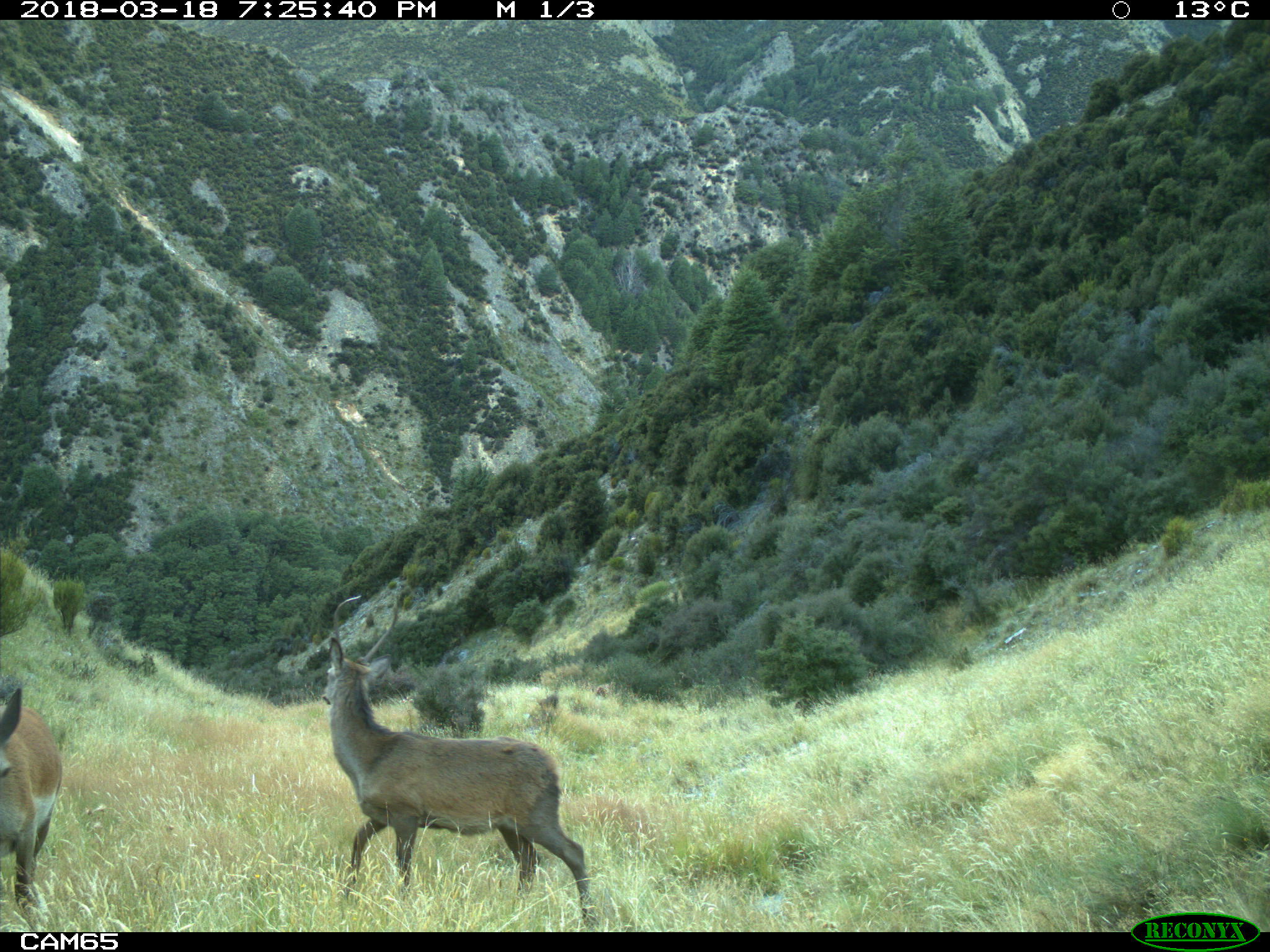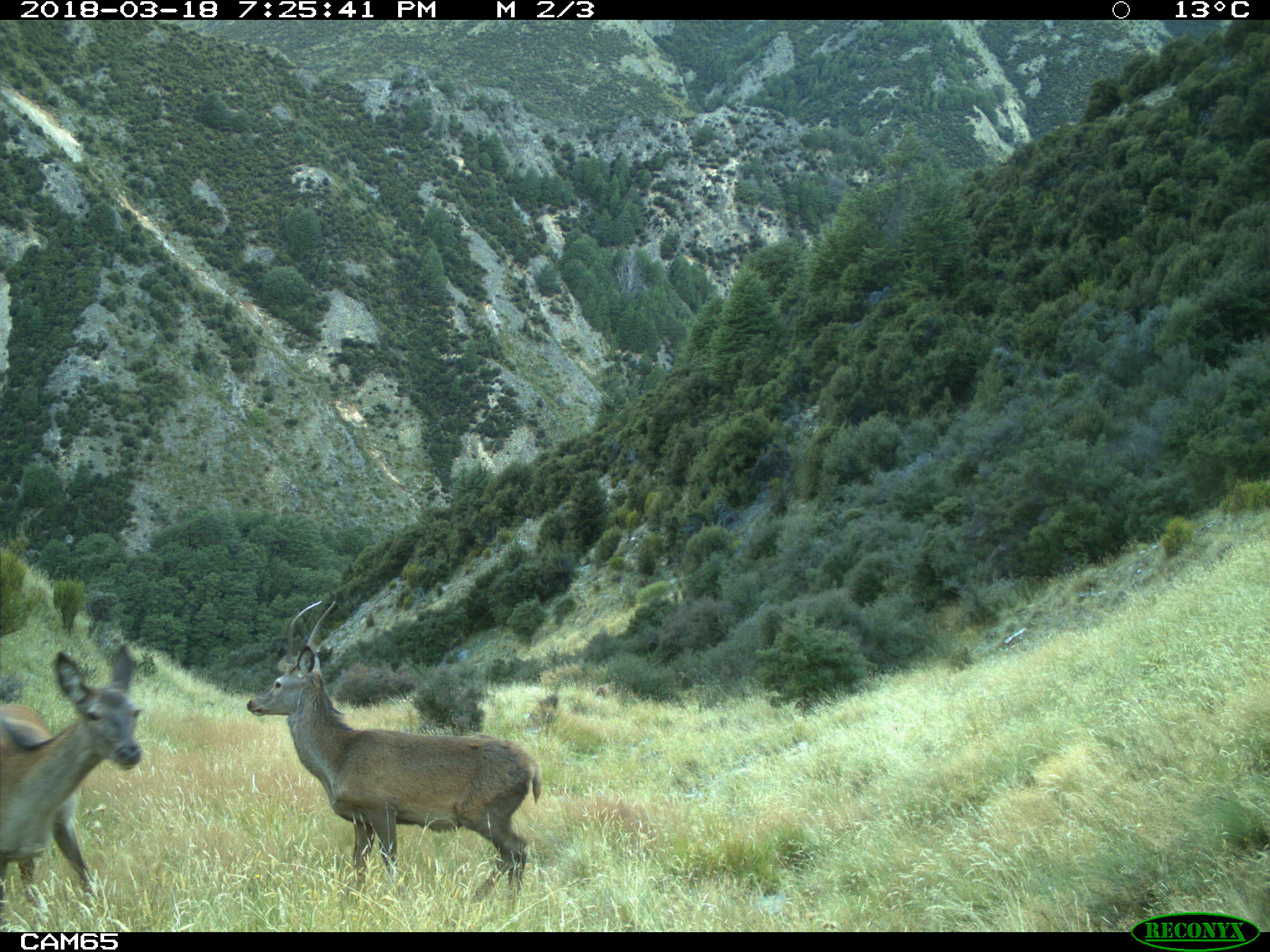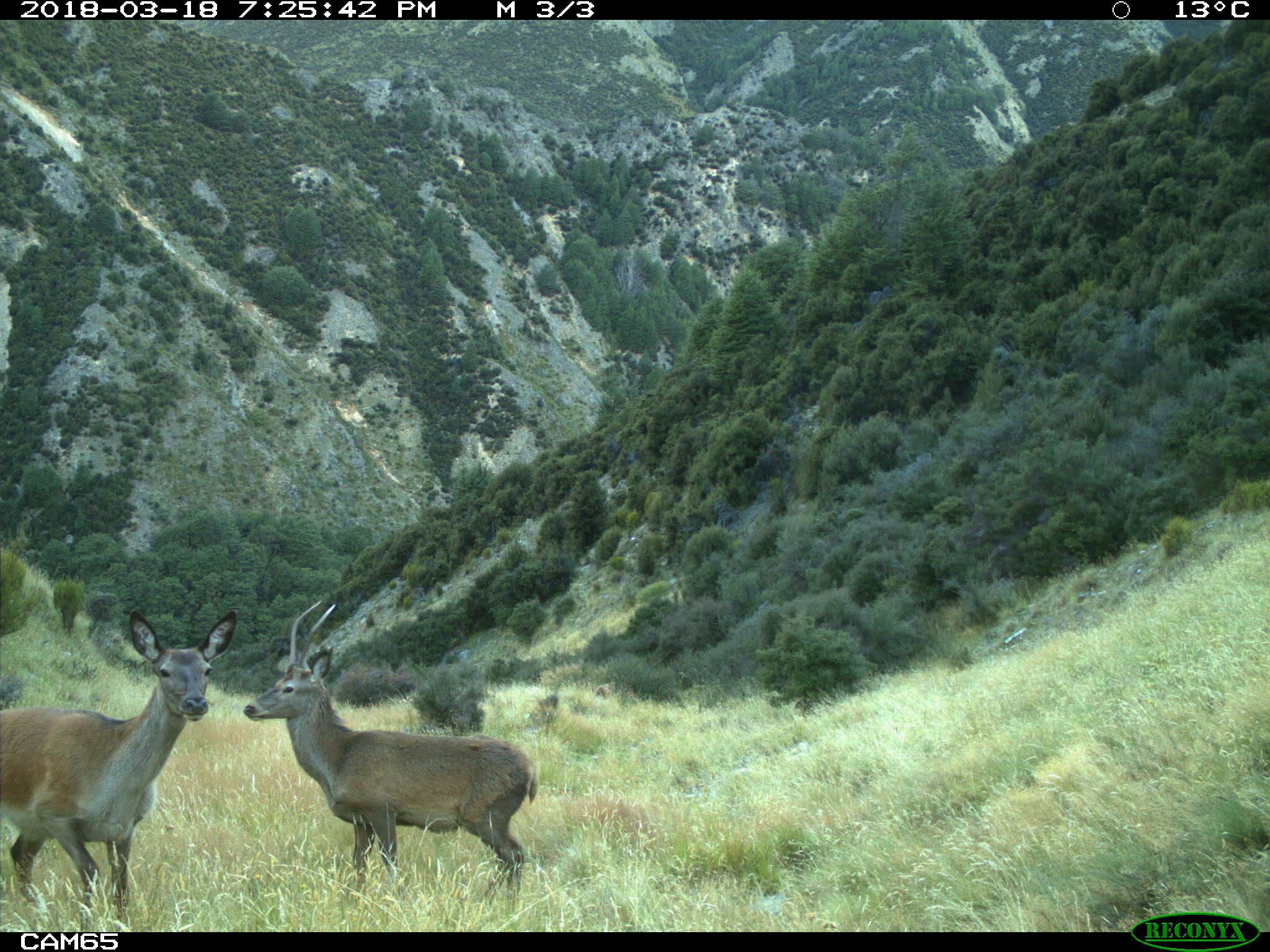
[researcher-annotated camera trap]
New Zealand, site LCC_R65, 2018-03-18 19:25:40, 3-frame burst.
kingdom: Animalia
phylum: Chordata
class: Mammalia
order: Artiodactyla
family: Cervidae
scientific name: Cervidae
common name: deer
Deer (Cervidae).